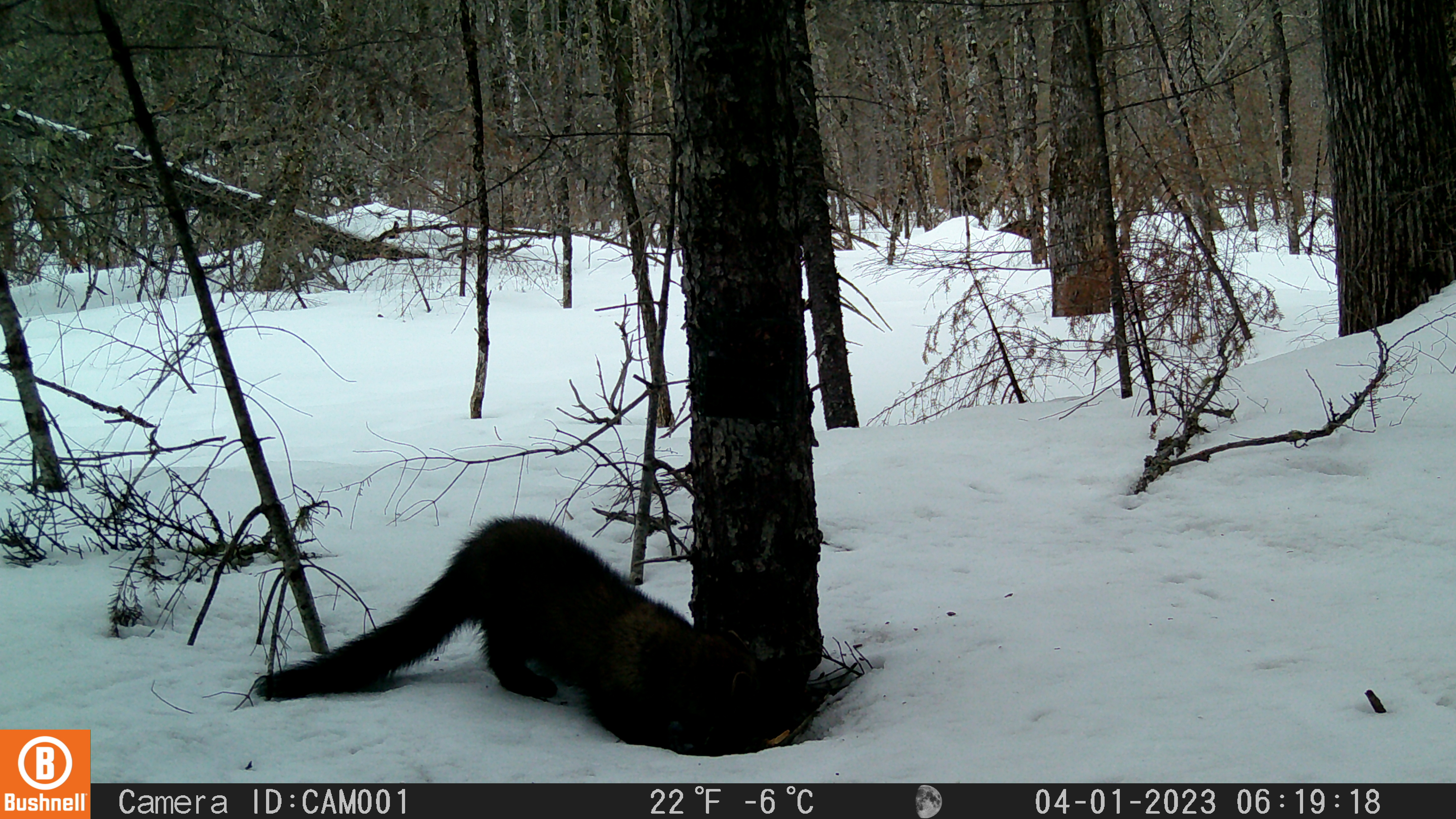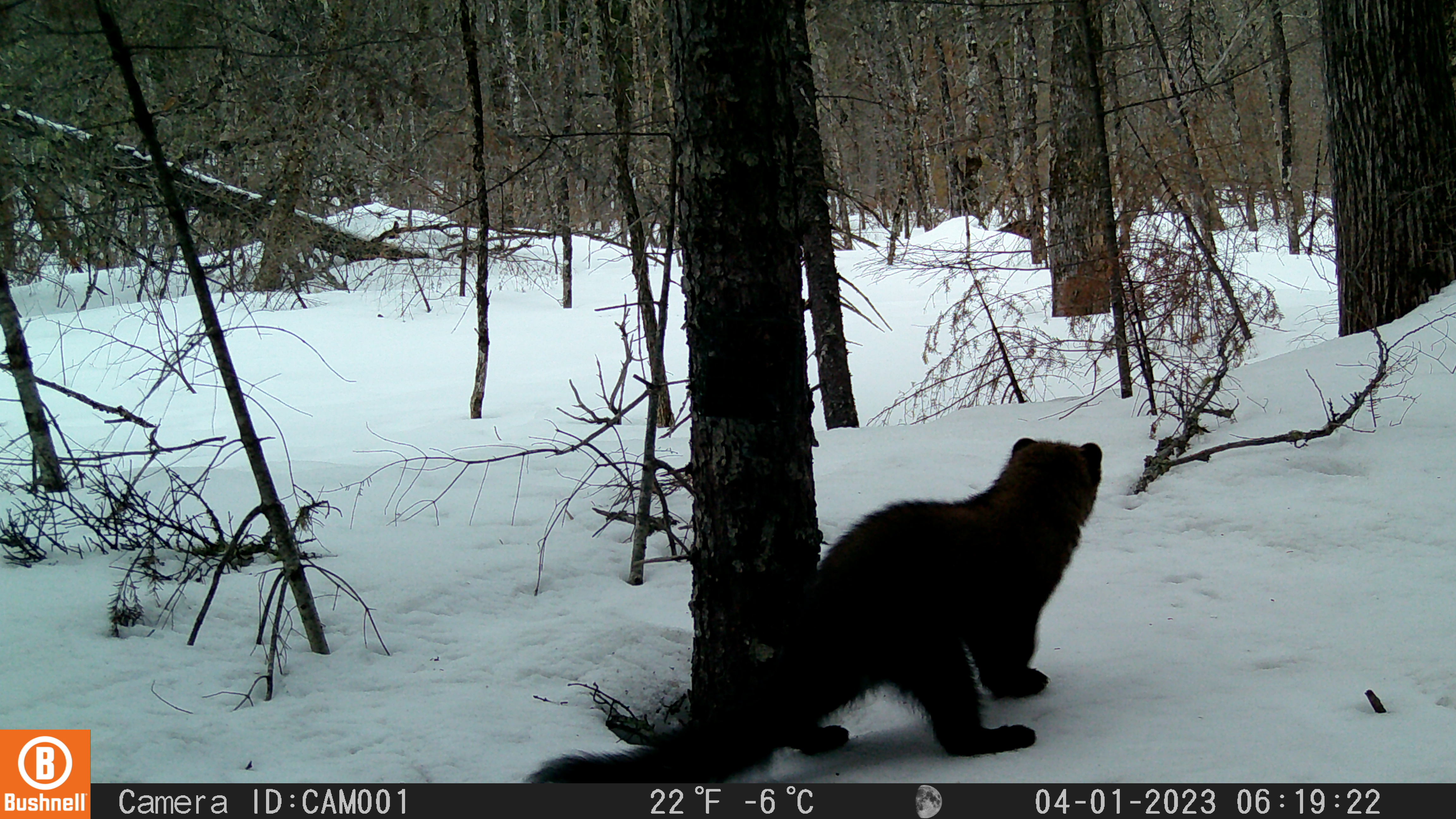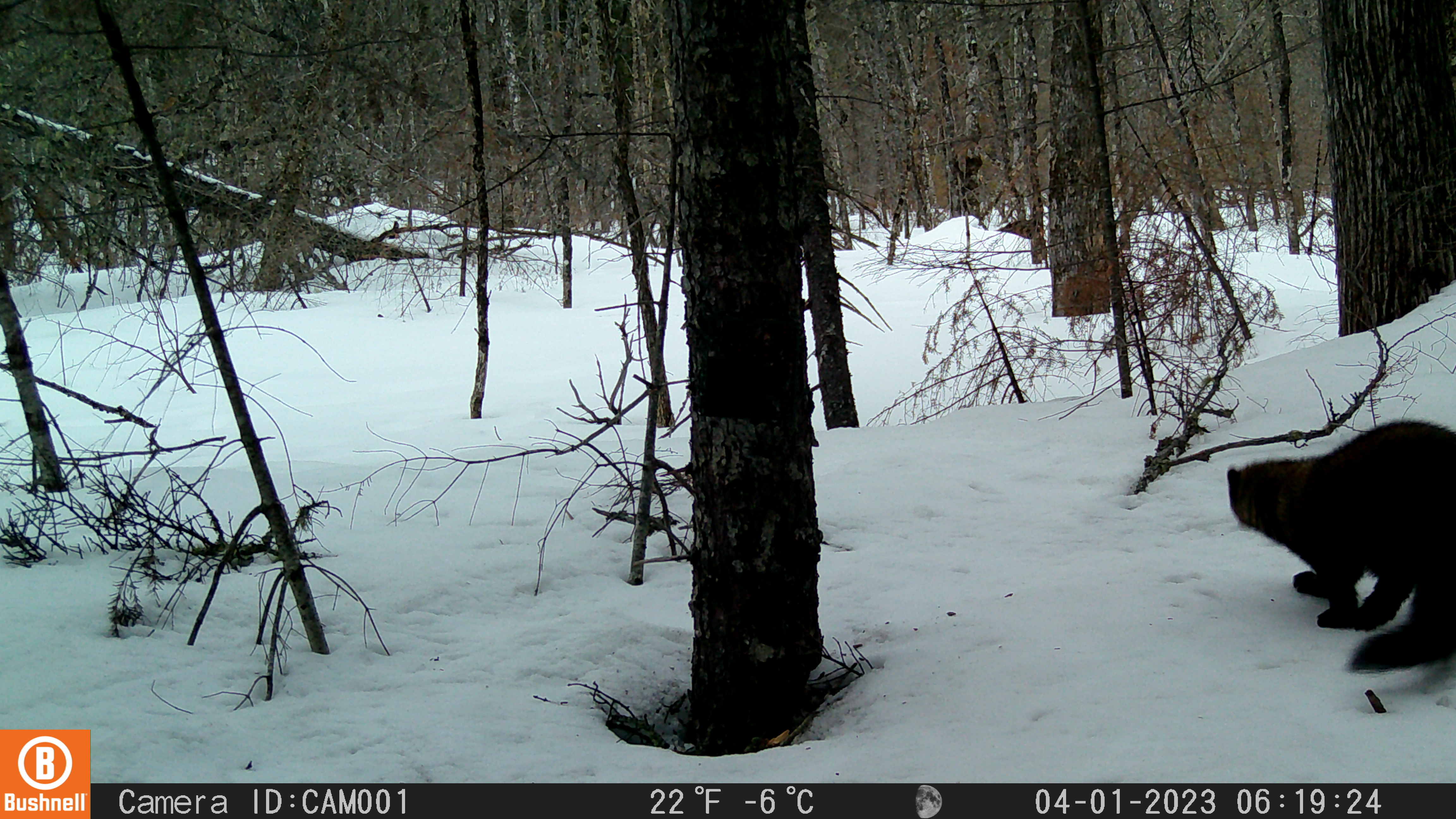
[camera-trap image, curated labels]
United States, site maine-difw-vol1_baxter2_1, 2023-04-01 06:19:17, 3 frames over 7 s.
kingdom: Animalia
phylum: Chordata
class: Mammalia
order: Carnivora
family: Mustelidae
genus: Pekania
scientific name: Pekania pennanti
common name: fisher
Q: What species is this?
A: Fisher (Pekania pennanti).